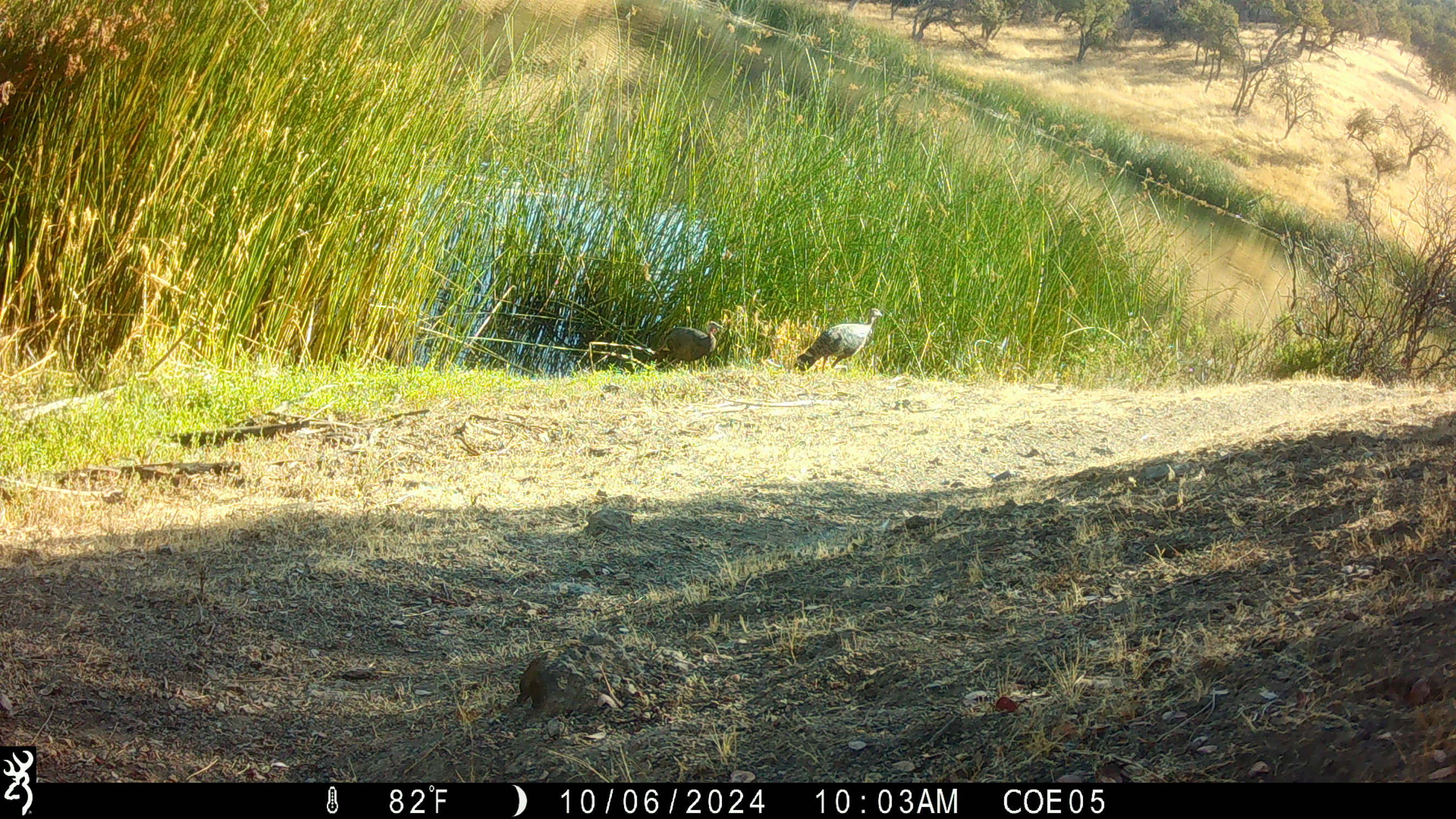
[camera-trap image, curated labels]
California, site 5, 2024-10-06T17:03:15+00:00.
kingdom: Animalia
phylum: Chordata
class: Aves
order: Galliformes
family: Phasianidae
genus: Meleagris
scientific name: Meleagris gallopavo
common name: turkey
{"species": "turkey (Meleagris gallopavo)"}